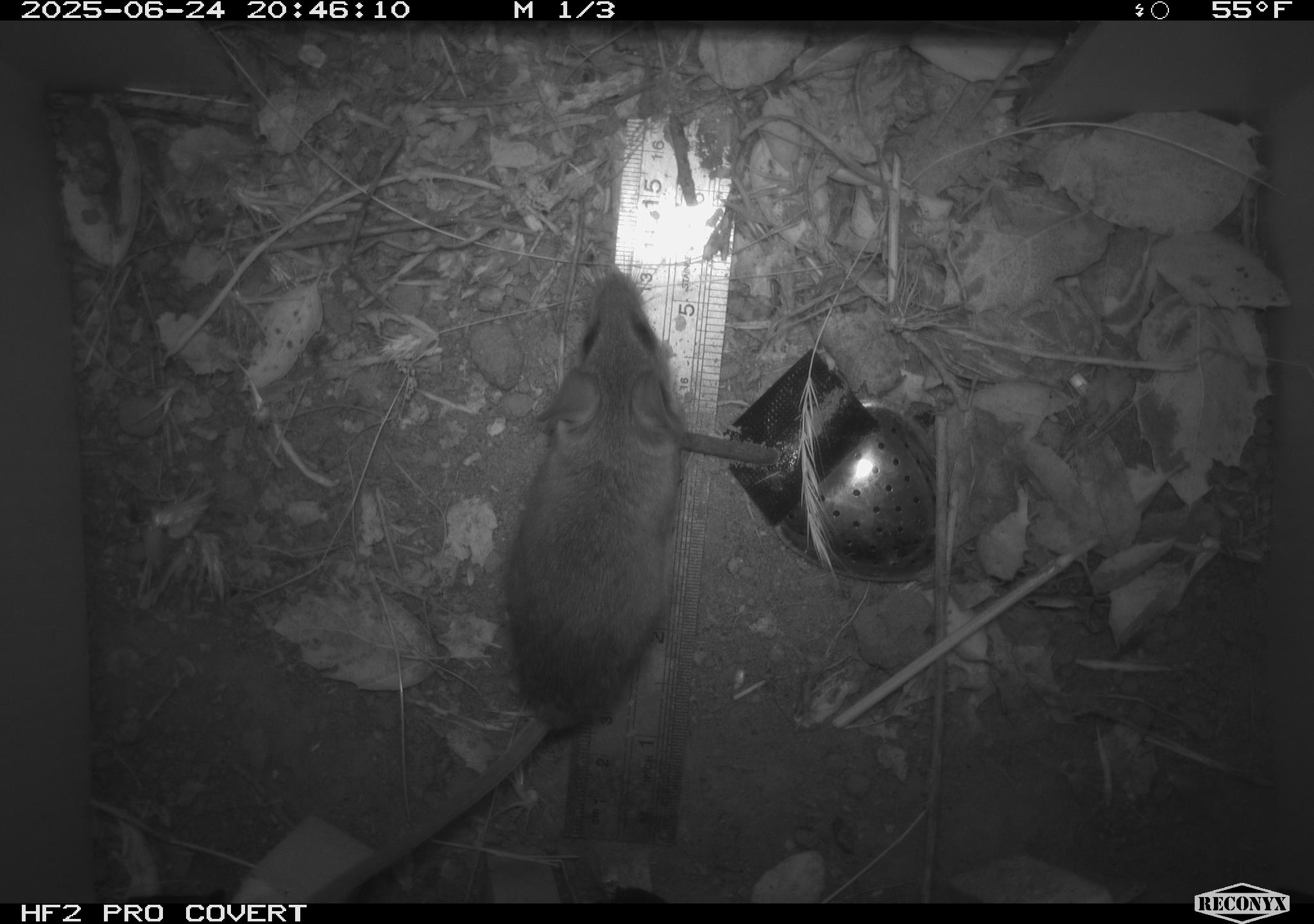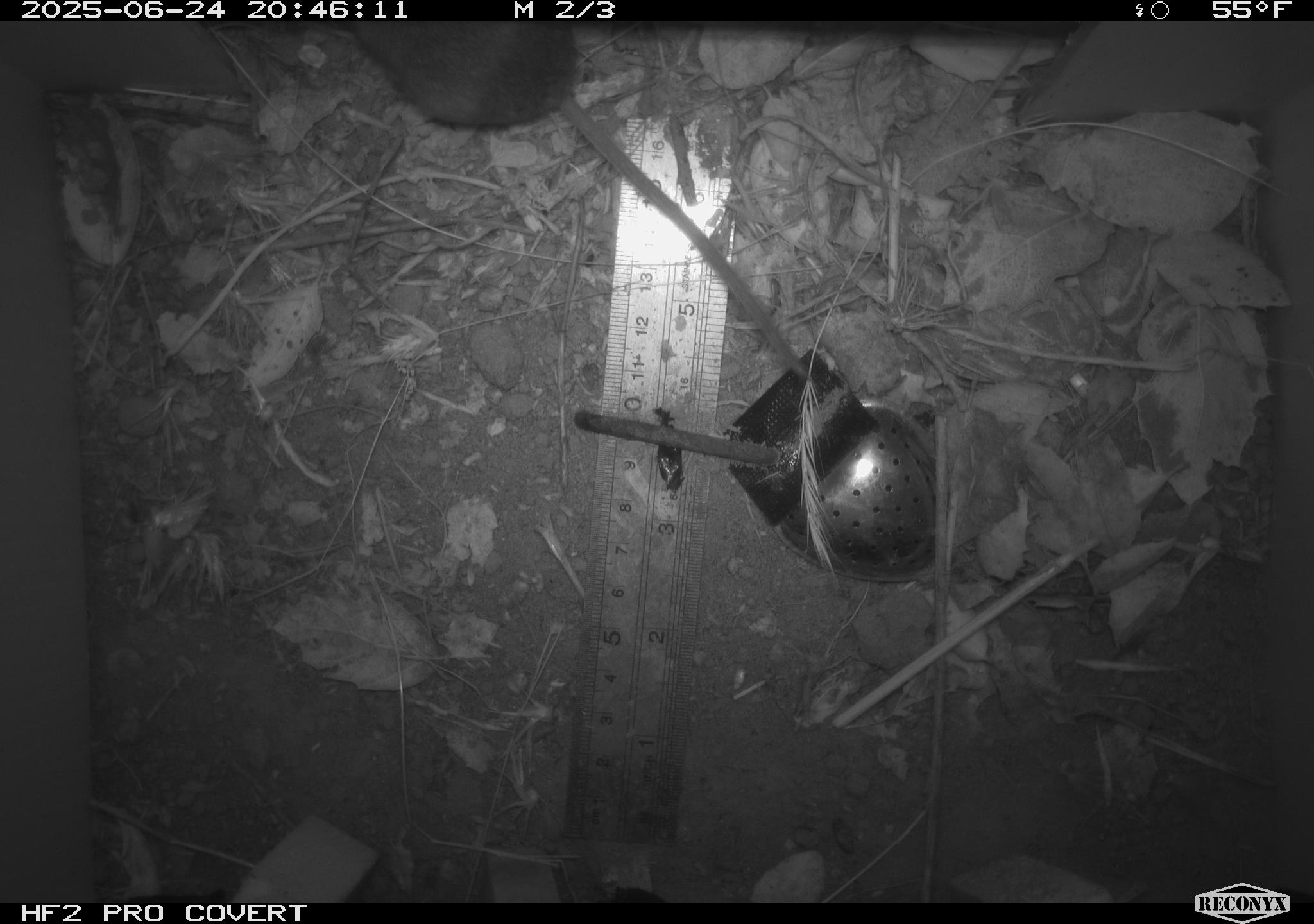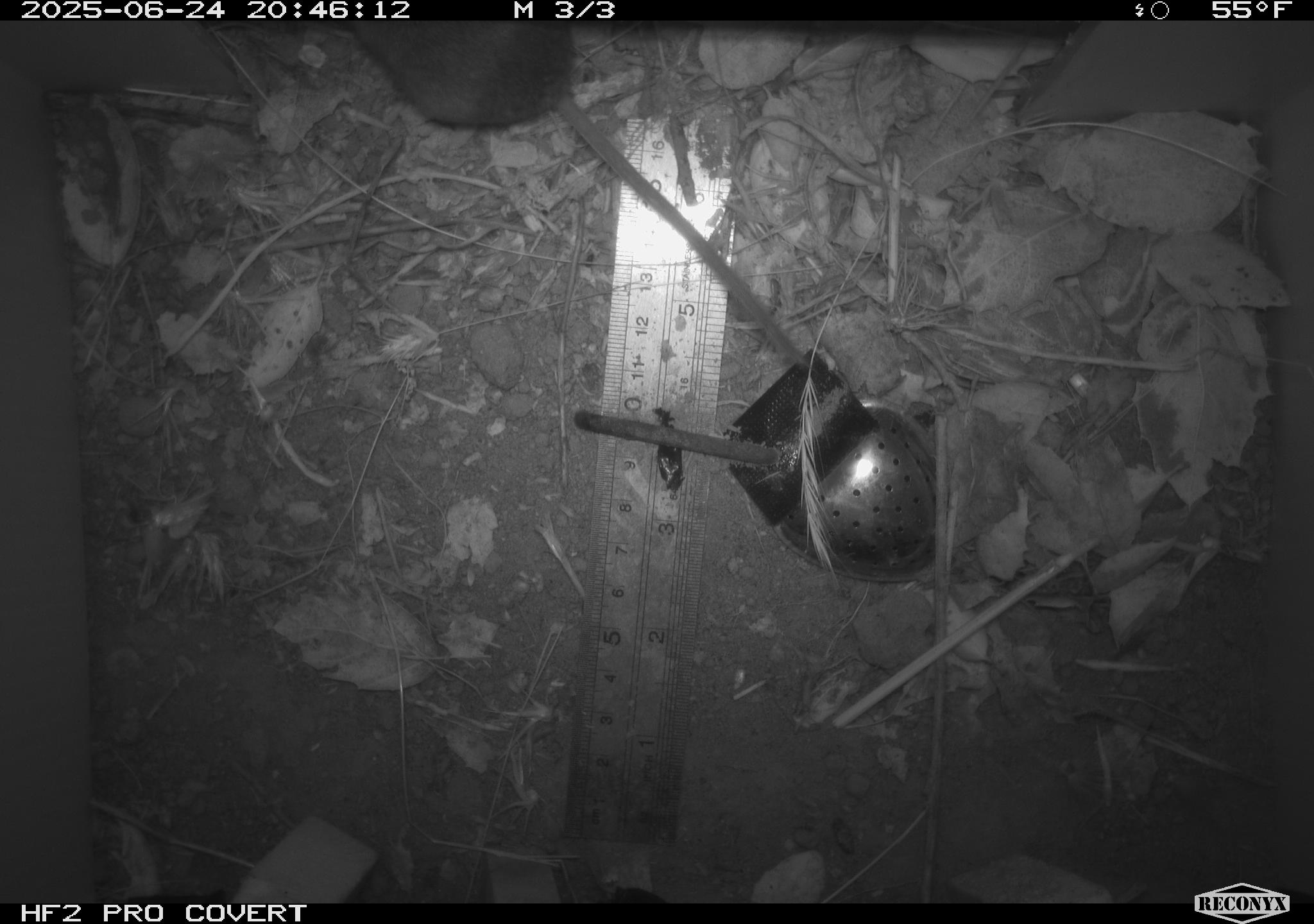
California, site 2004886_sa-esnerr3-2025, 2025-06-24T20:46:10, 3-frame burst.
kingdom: Animalia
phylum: Chordata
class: Mammalia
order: Rodentia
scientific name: Rodentia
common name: rodent